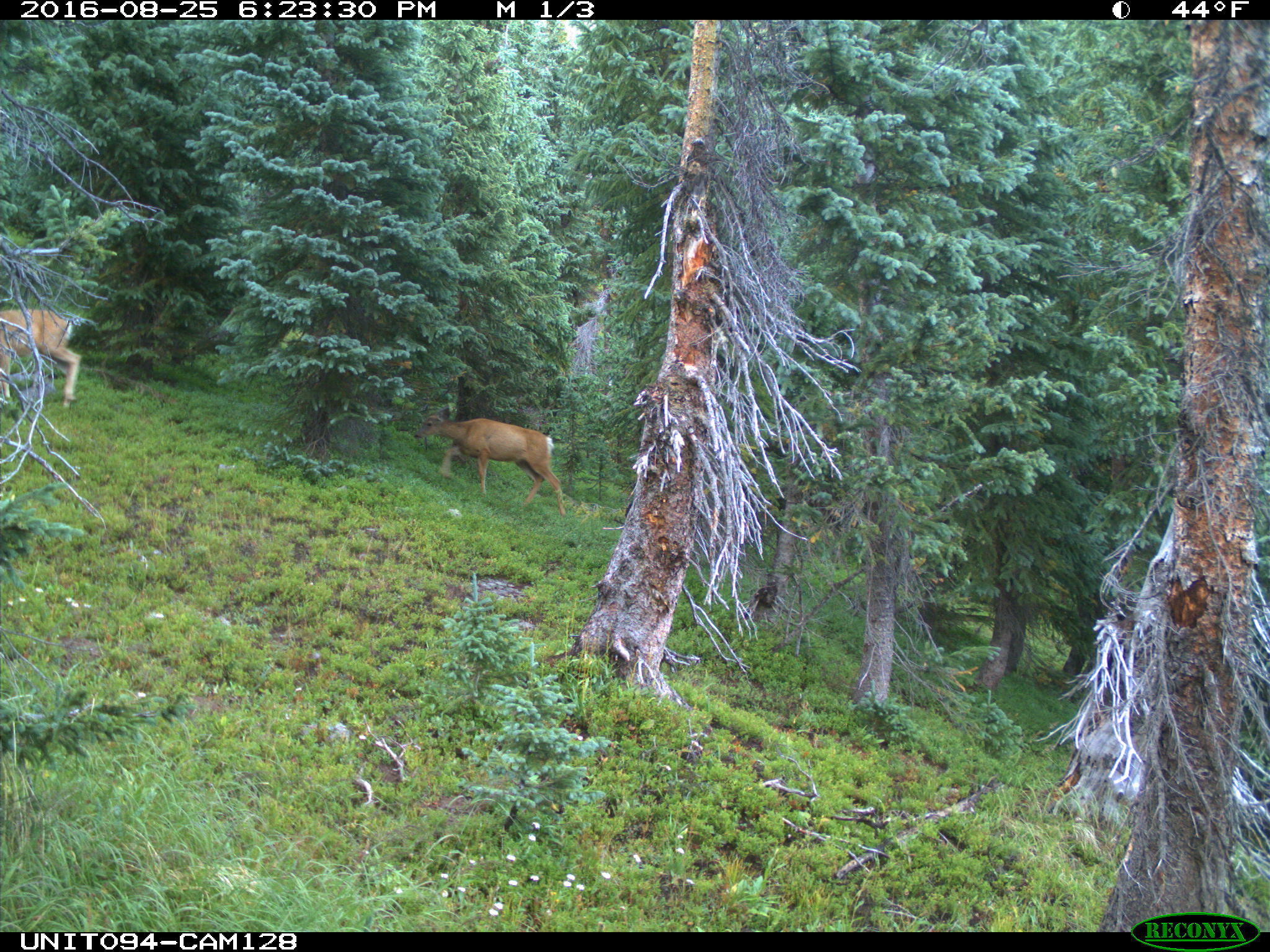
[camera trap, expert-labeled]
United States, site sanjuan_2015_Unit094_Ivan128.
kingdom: Animalia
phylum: Chordata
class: Mammalia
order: Artiodactyla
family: Cervidae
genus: Odocoileus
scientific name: Odocoileus hemionus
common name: mule deer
Odocoileus hemionus (mule deer).